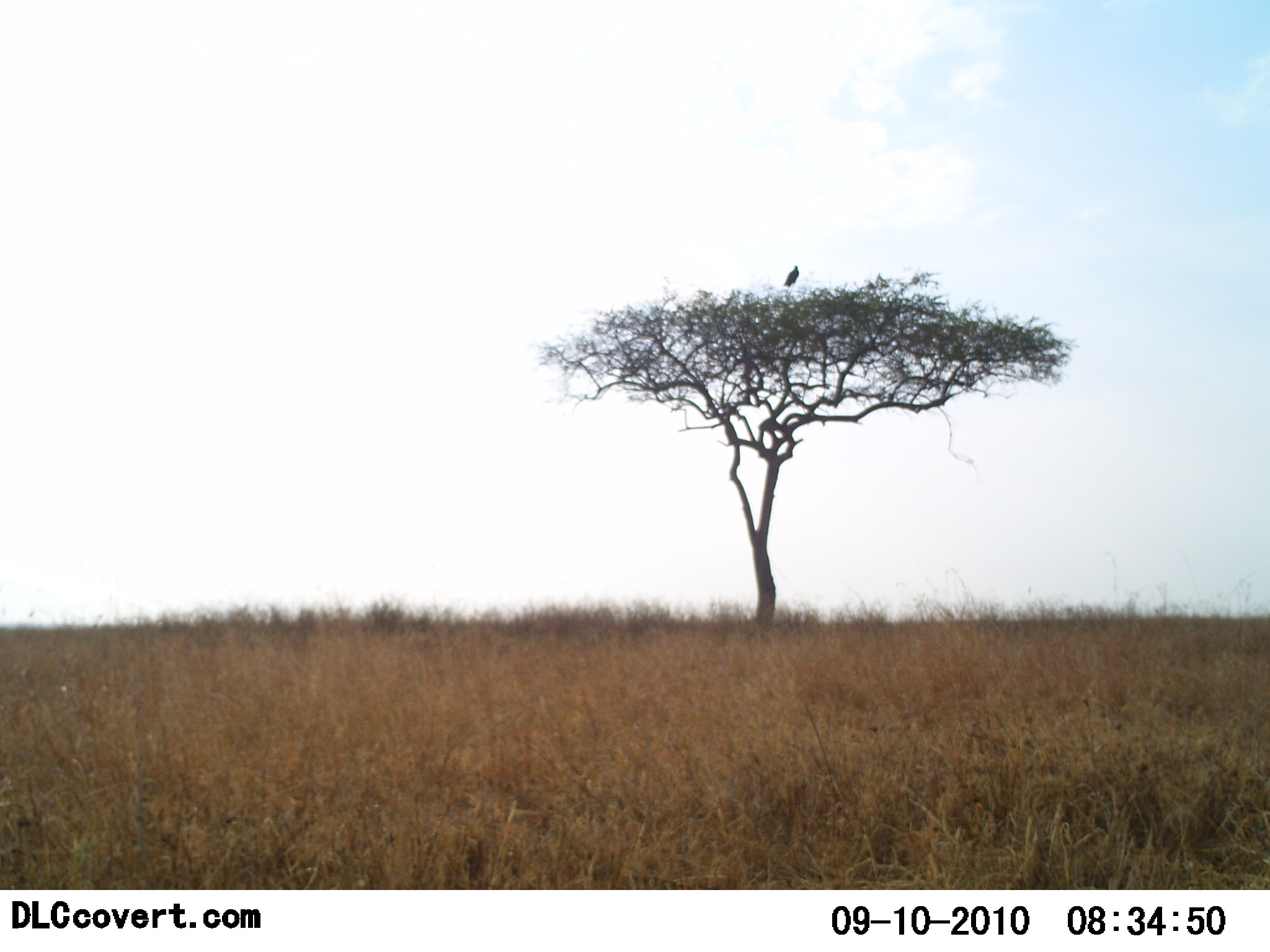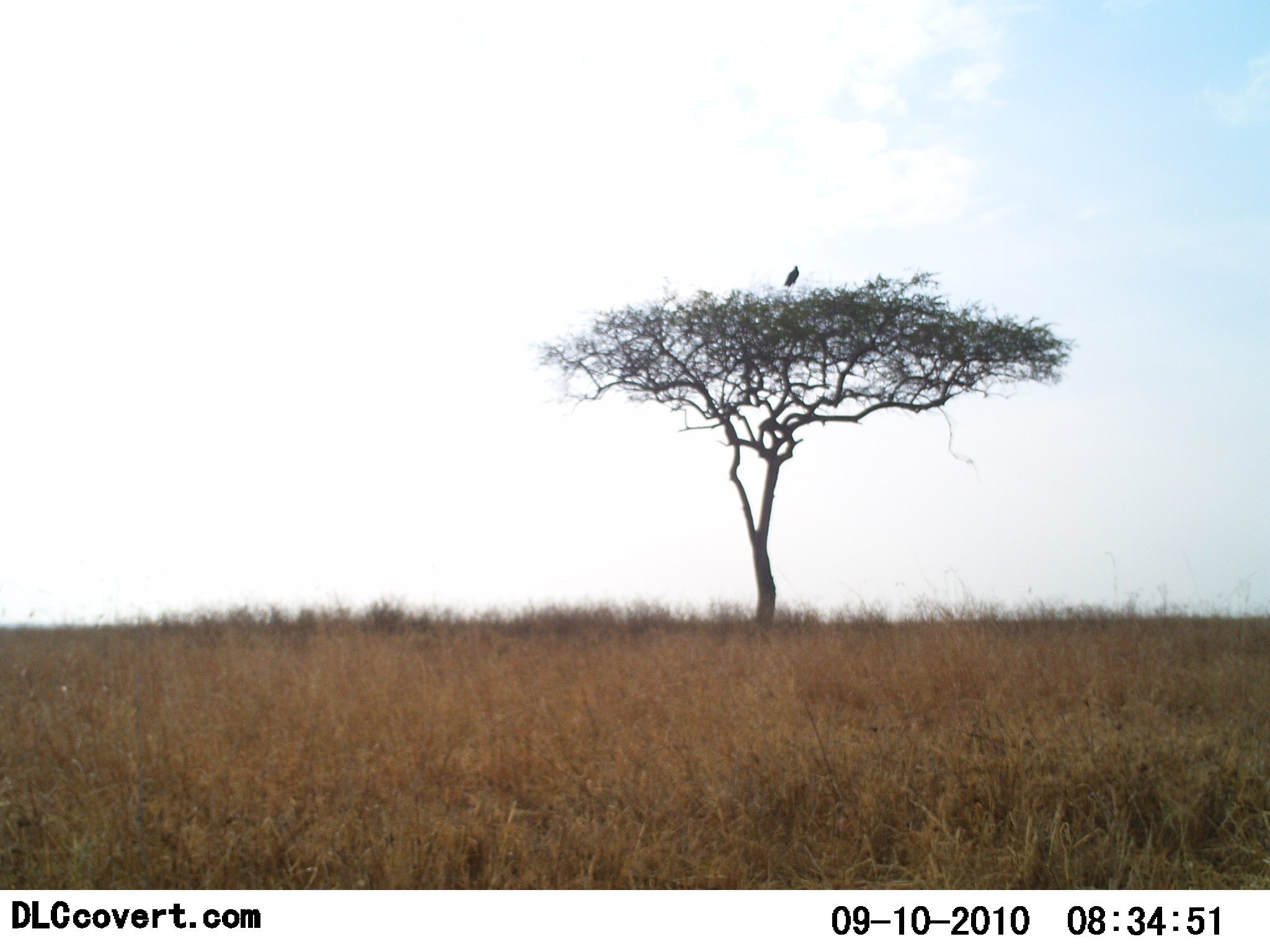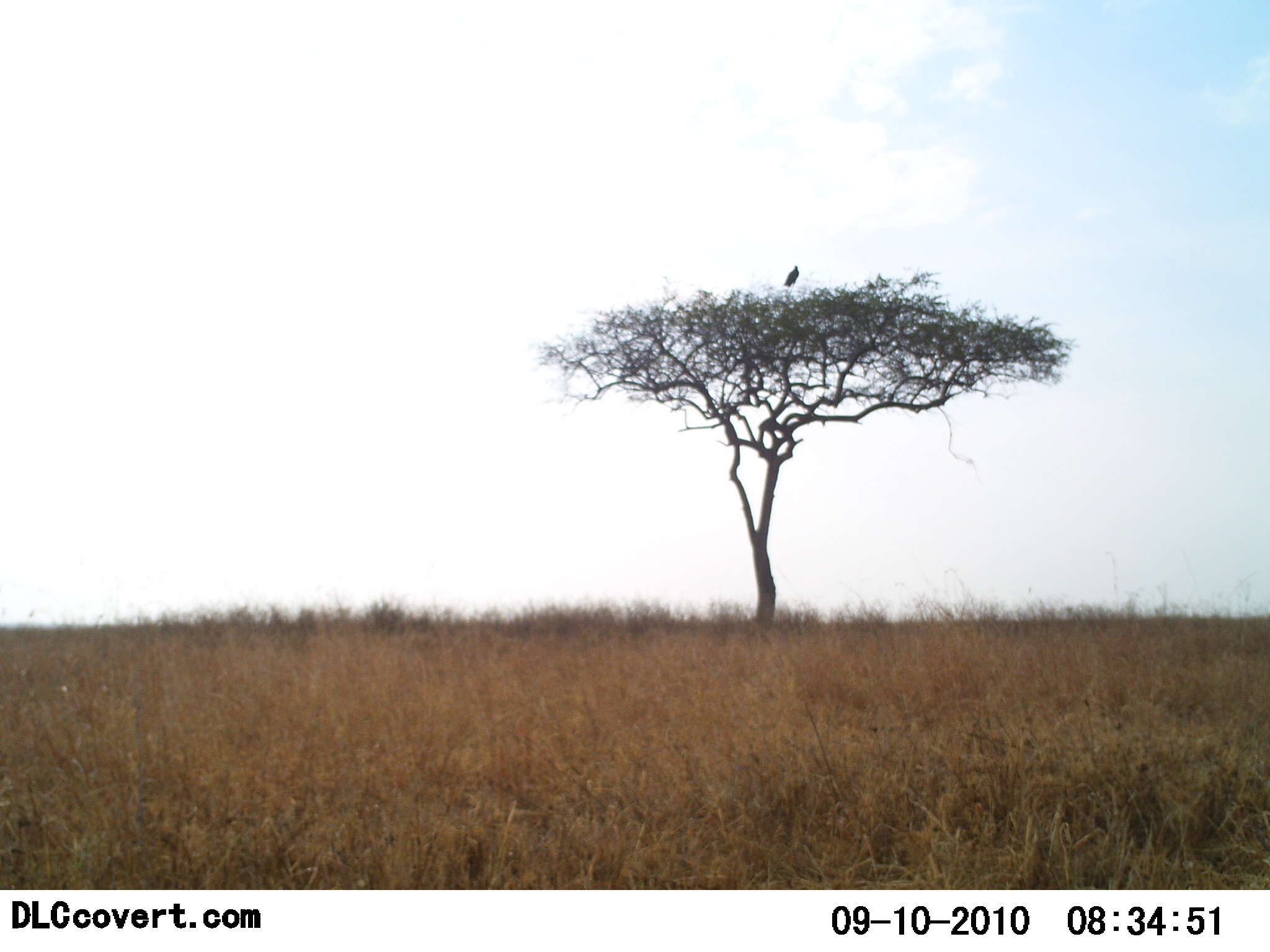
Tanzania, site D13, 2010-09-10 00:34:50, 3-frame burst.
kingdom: Animalia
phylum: Chordata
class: Aves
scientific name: Aves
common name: bird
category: otherbird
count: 1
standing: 56%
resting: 44%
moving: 0%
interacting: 0%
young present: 0%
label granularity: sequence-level